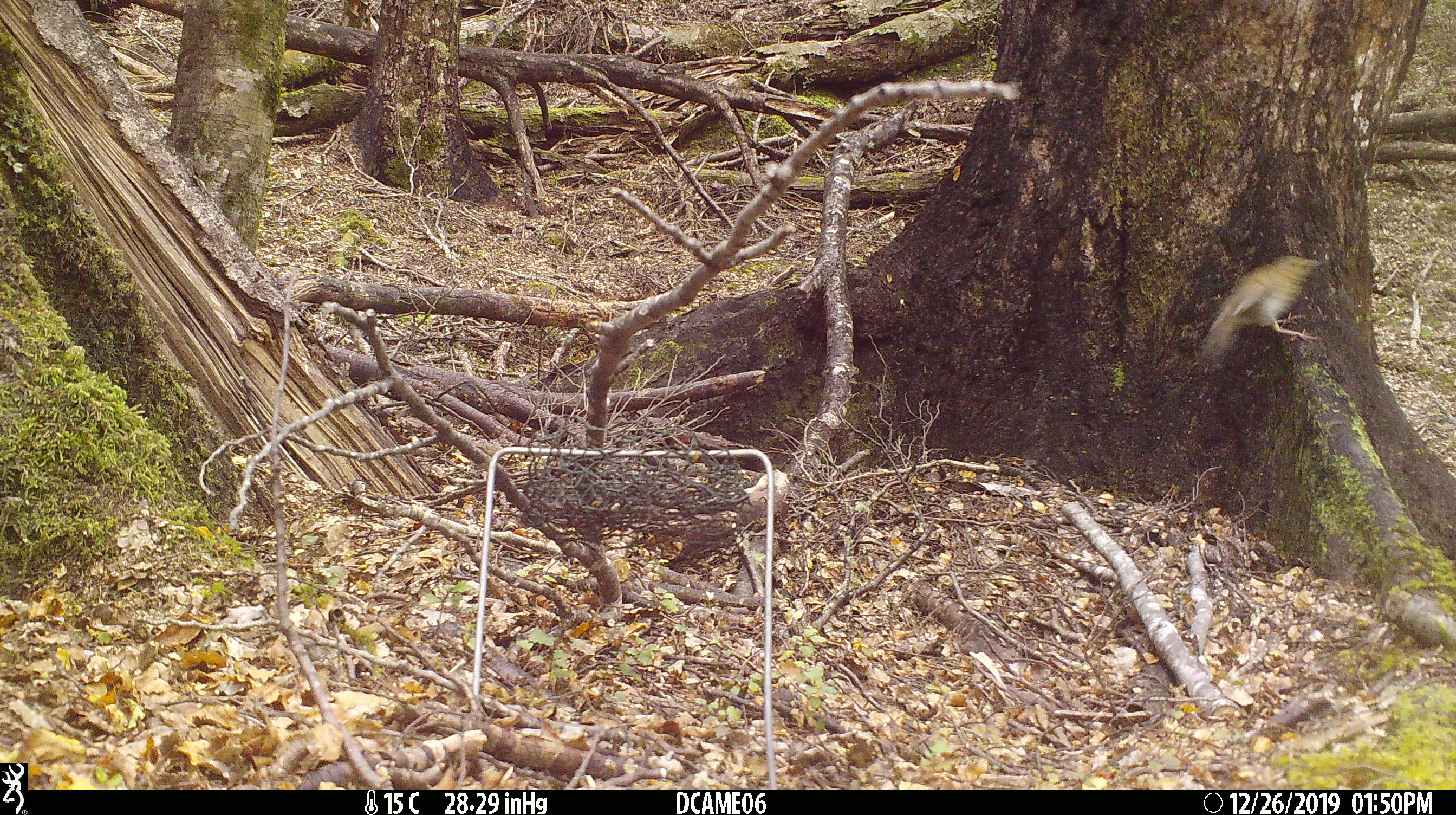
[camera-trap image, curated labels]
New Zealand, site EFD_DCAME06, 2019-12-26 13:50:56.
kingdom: Animalia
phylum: Chordata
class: Aves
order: Passeriformes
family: Turdidae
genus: Turdus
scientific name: Turdus philomelos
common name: song thrush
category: thrush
Thrush (song thrush) (Turdus philomelos).